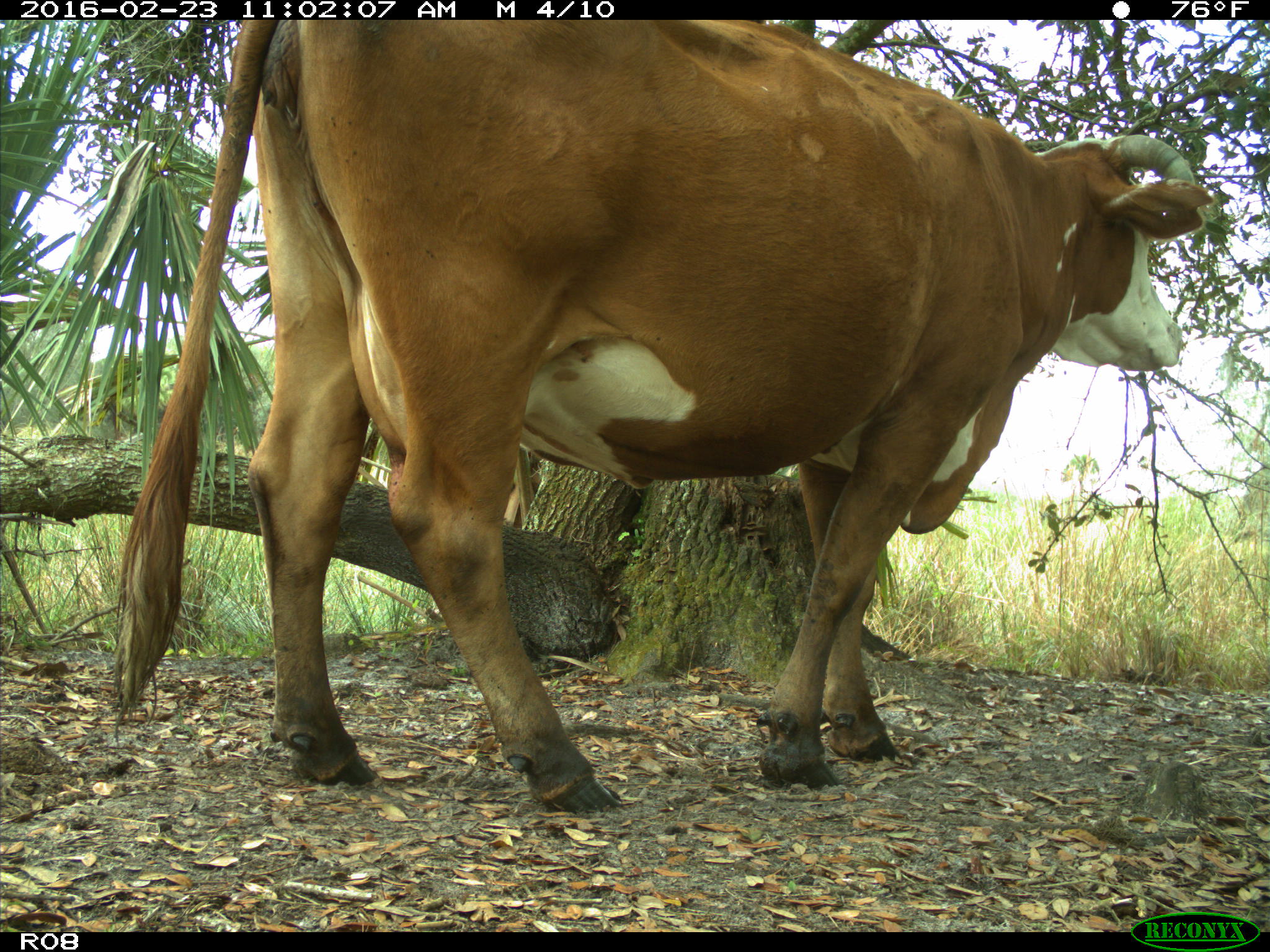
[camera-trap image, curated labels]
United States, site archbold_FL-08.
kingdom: Animalia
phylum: Chordata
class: Mammalia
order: Artiodactyla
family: Bovidae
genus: Bos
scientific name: Bos taurus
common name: domestic cow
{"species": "Bos taurus (domestic cow)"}